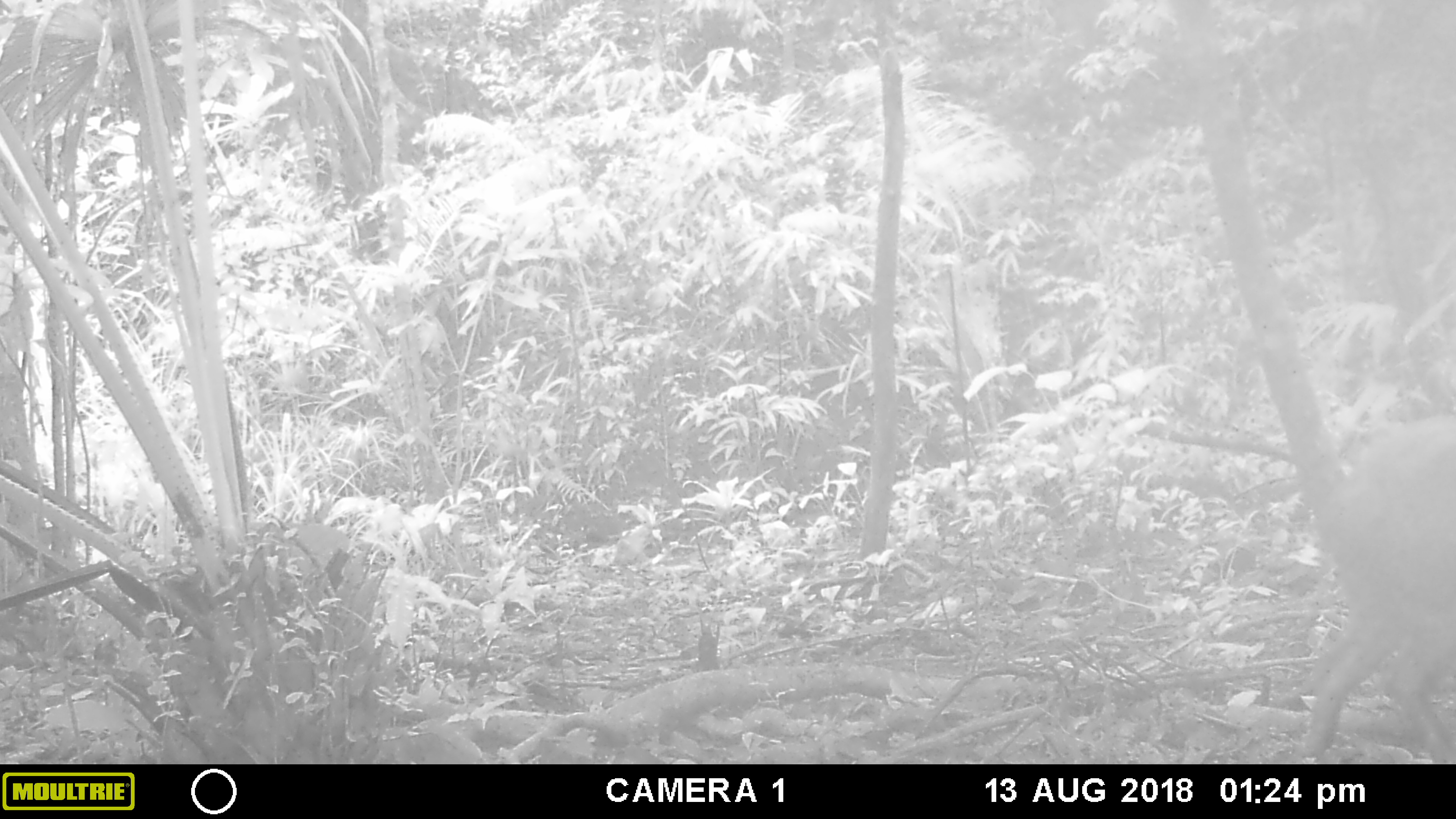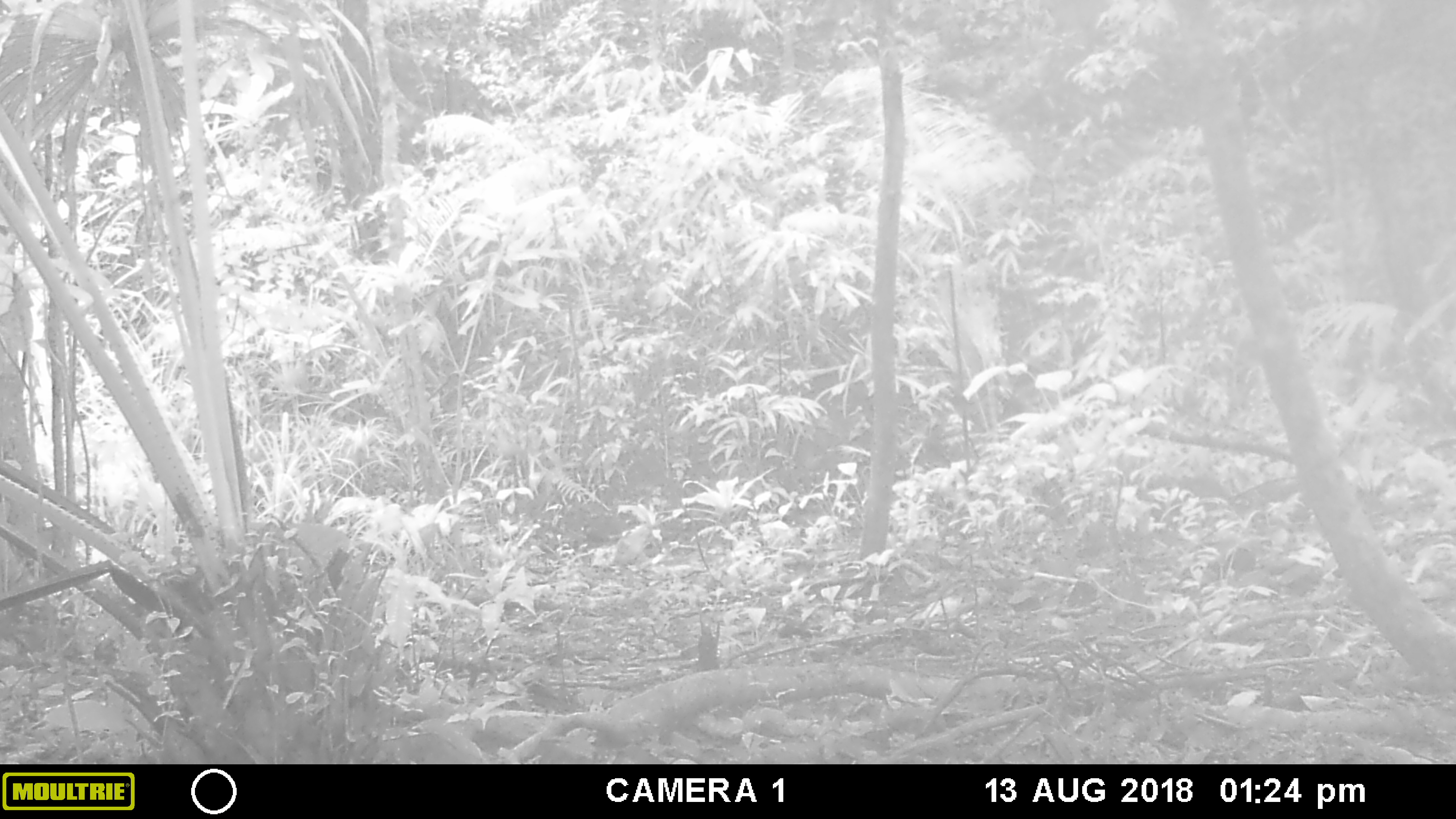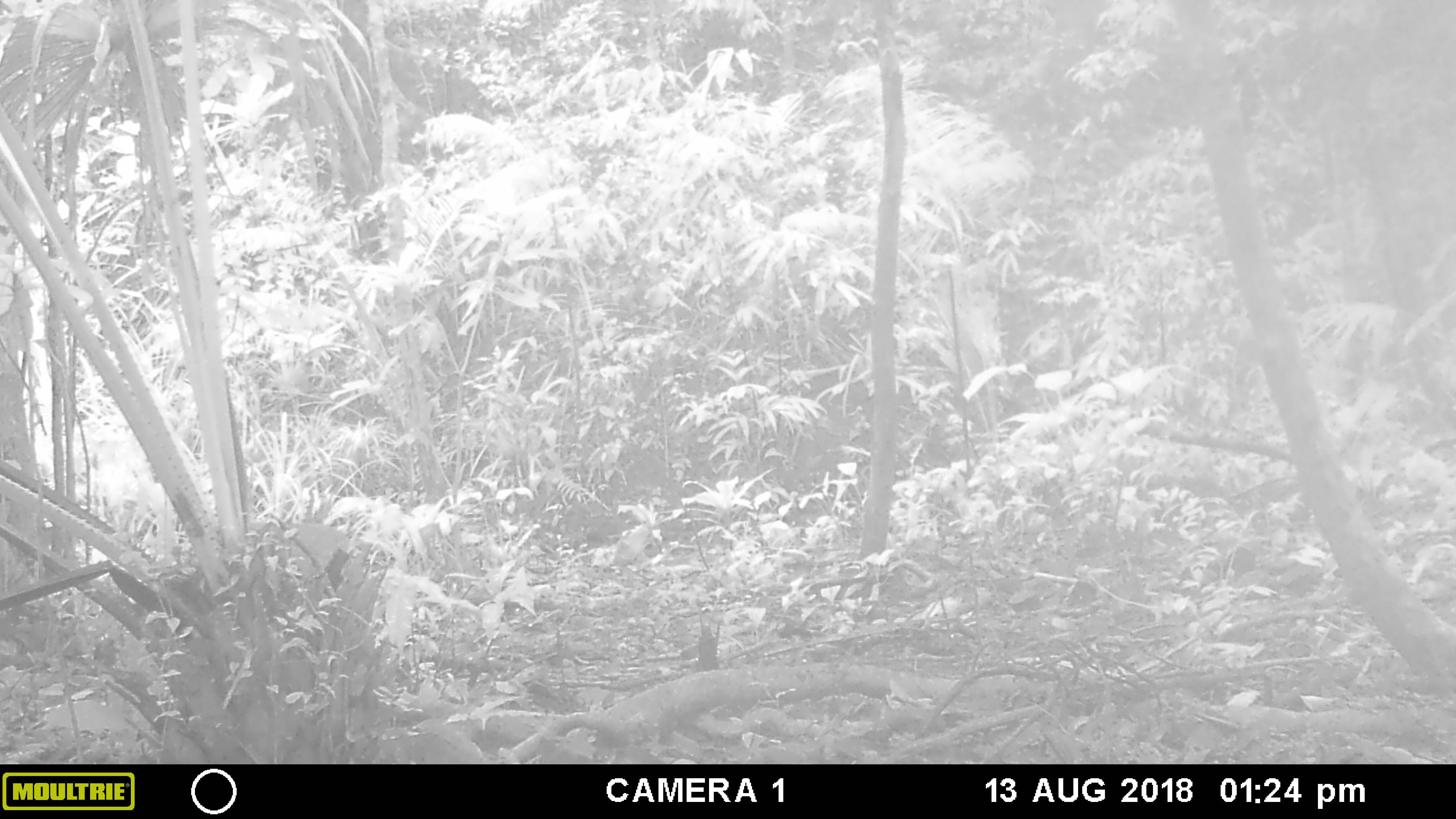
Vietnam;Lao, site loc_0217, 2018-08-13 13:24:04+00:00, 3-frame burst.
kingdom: Animalia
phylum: Chordata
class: Mammalia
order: Artiodactyla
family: Suidae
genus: Sus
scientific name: Sus scrofa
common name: eurasian wild pig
Eurasian wild pig (Sus scrofa). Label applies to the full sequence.